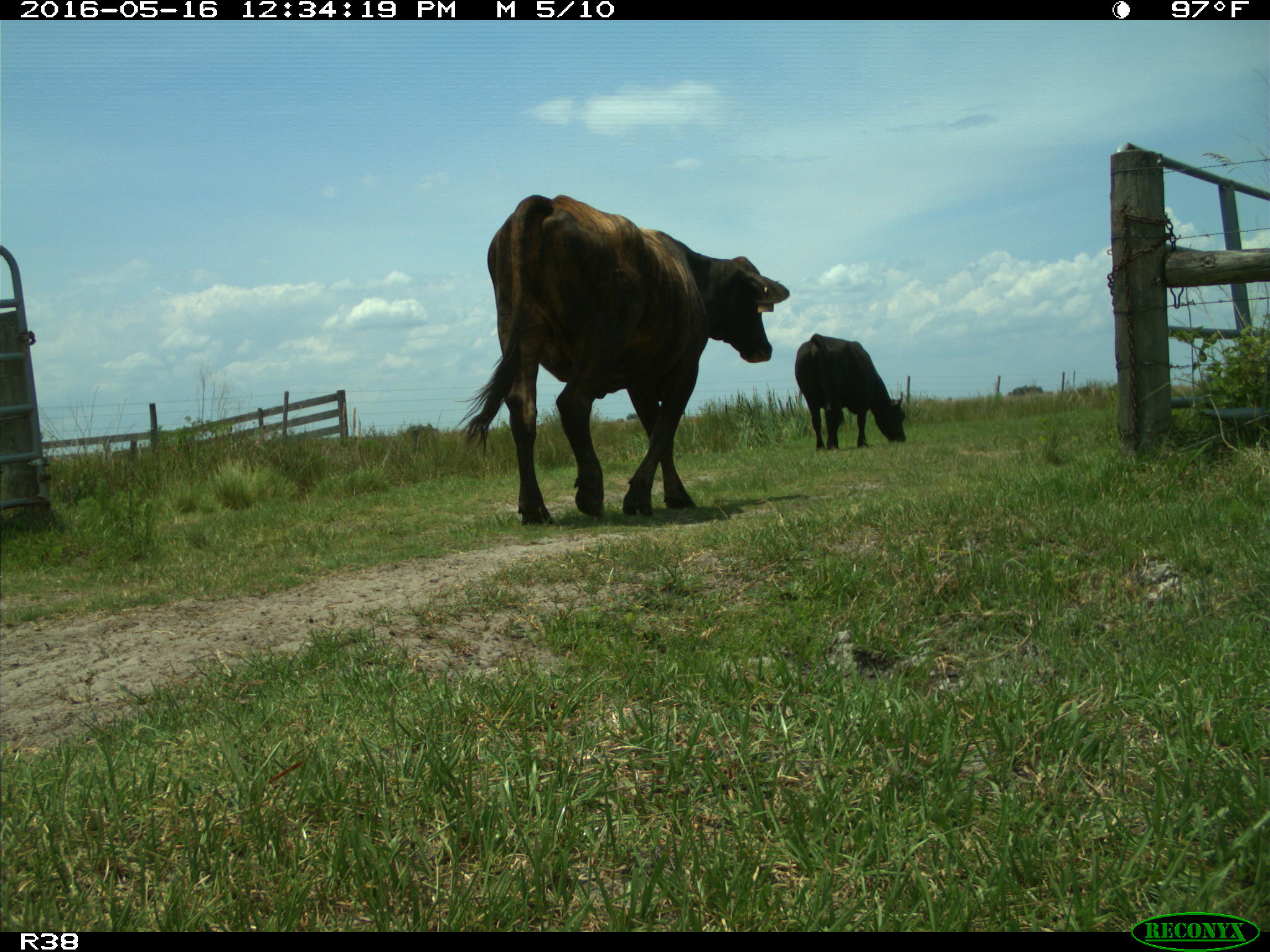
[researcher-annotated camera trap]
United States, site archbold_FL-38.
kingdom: Animalia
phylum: Chordata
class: Mammalia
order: Artiodactyla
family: Bovidae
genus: Bos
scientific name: Bos taurus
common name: domestic cow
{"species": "Bos taurus (domestic cow)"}